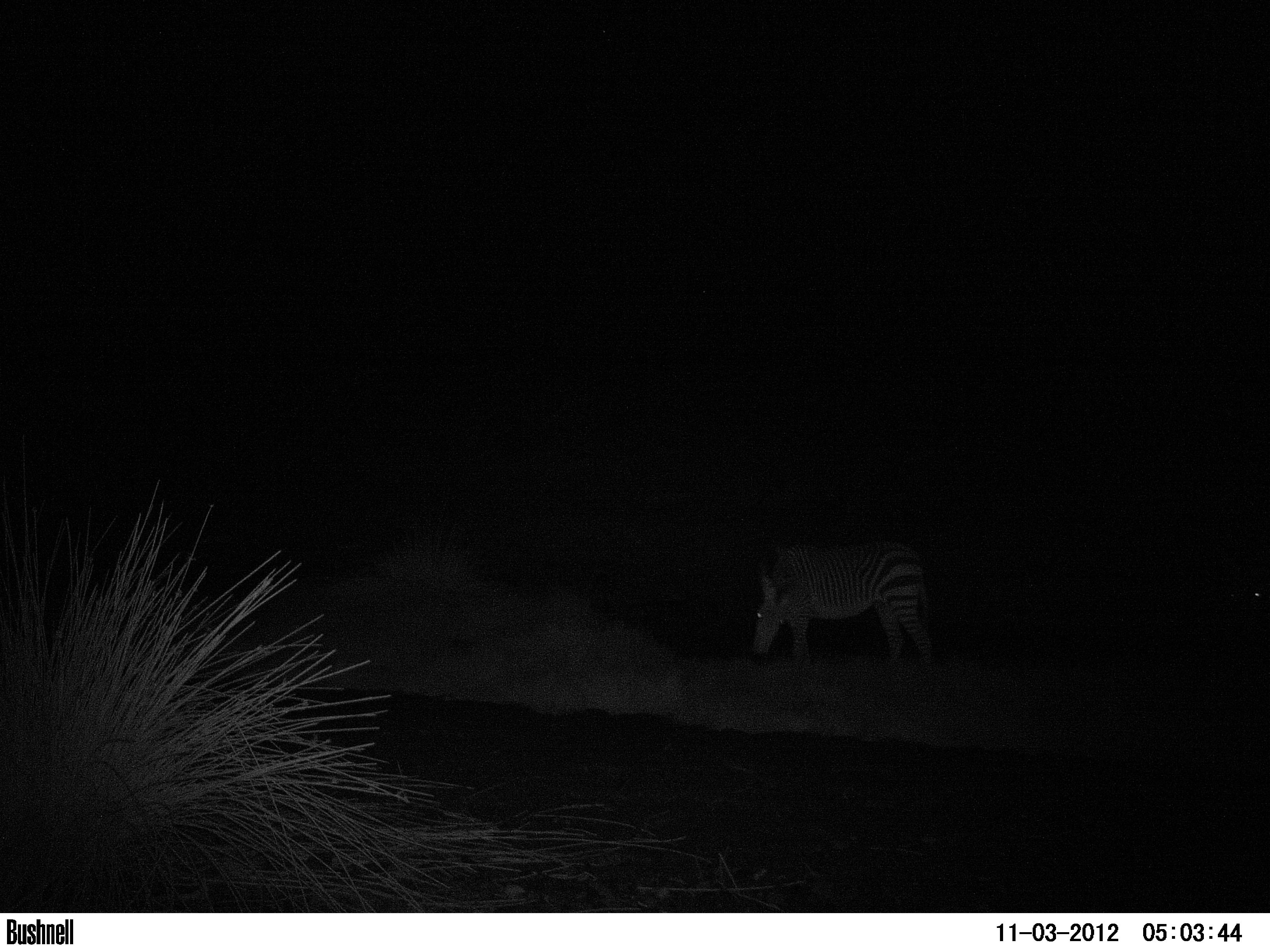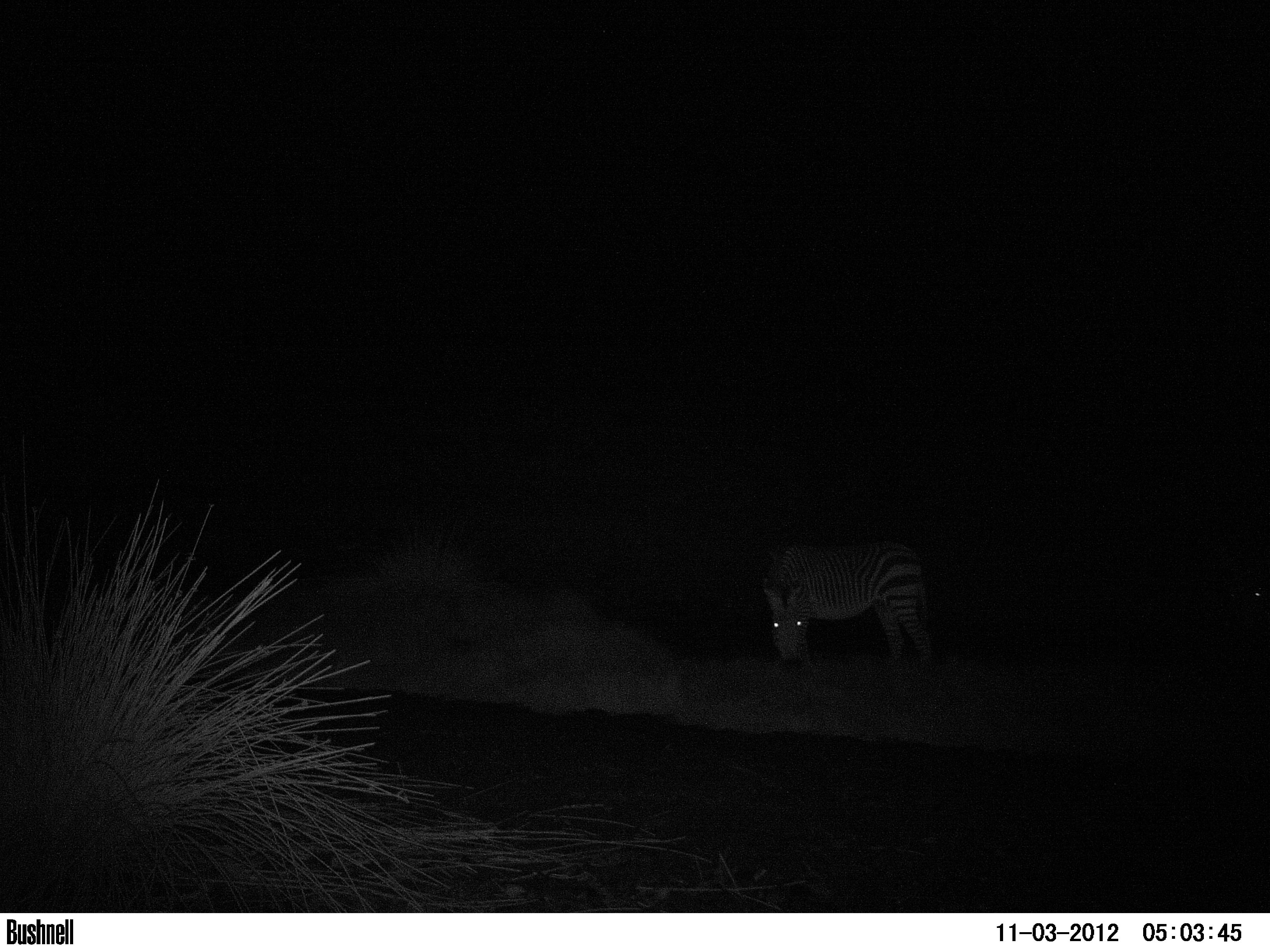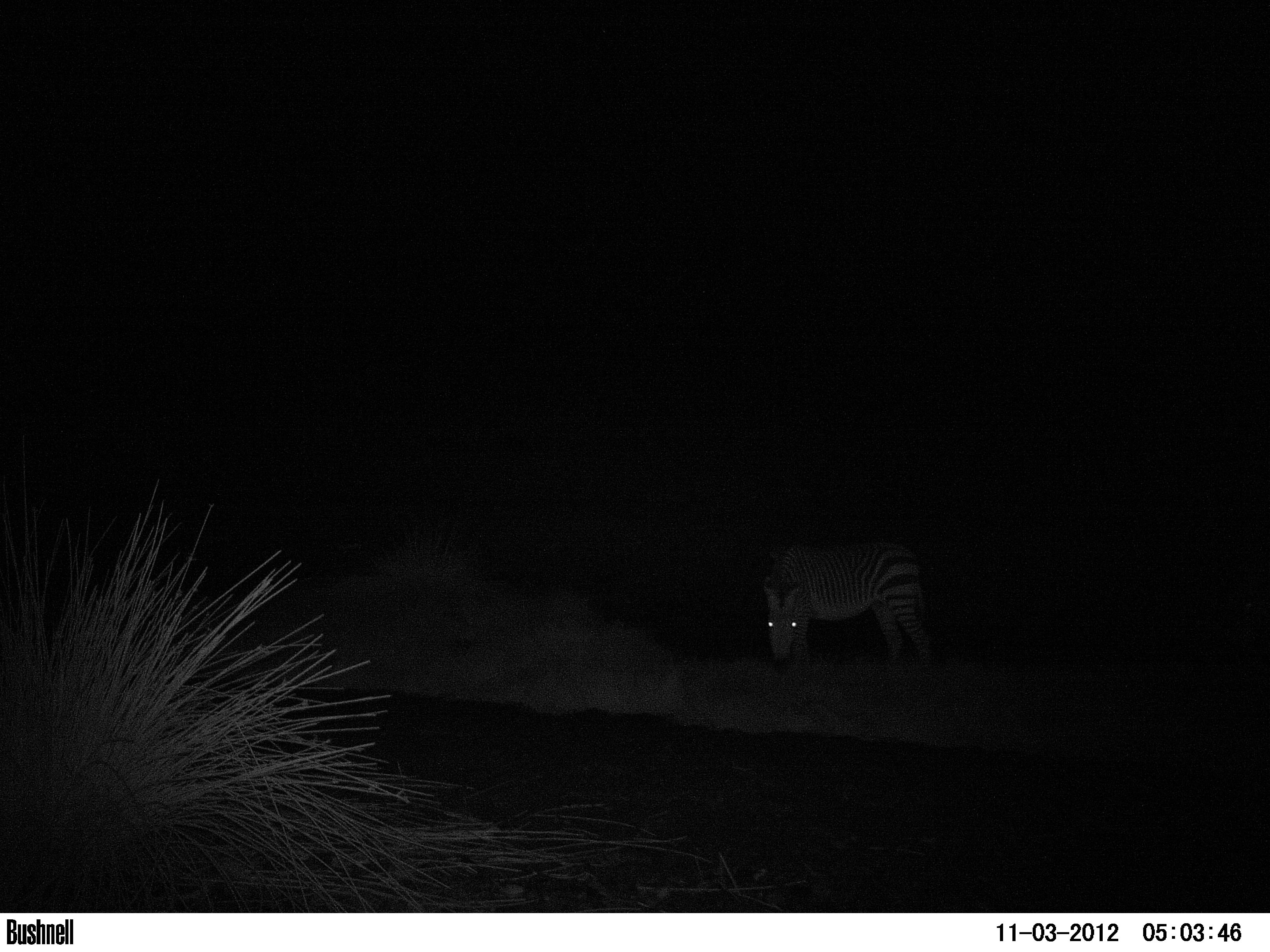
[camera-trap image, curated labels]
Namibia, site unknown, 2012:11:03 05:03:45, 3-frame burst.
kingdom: Animalia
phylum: Chordata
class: Mammalia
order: Perissodactyla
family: Equidae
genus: Equus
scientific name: Equus zebra hartmannae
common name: hartmann's mountain zebra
Equus zebra hartmannae (hartmann's mountain zebra).